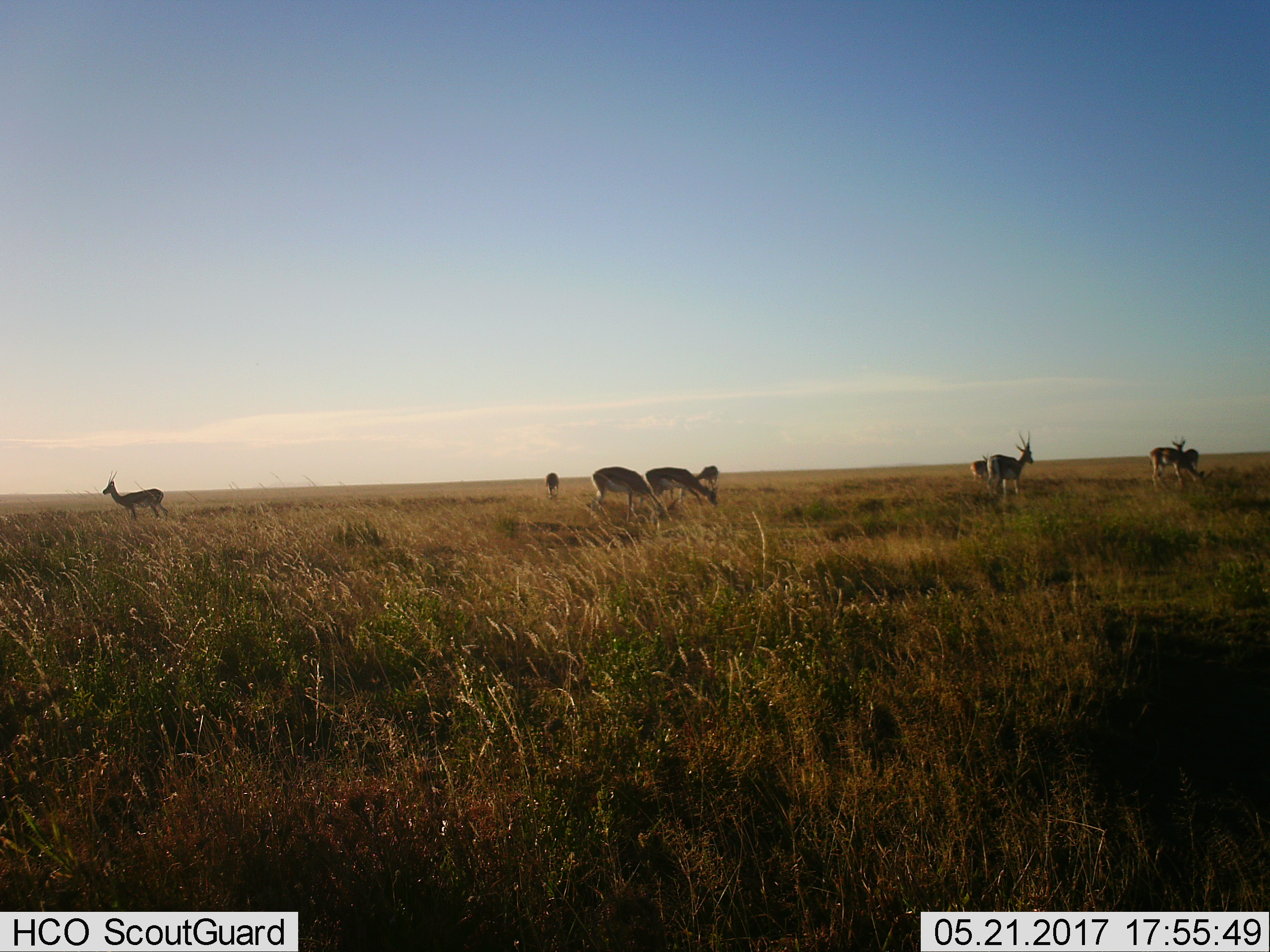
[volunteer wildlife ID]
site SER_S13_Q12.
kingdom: Animalia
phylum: Chordata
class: Mammalia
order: Artiodactyla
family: Bovidae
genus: Nanger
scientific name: Nanger granti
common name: grant's gazelle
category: gazellegrants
Gazellegrants (grant's gazelle) (Nanger granti), count 9. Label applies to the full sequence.